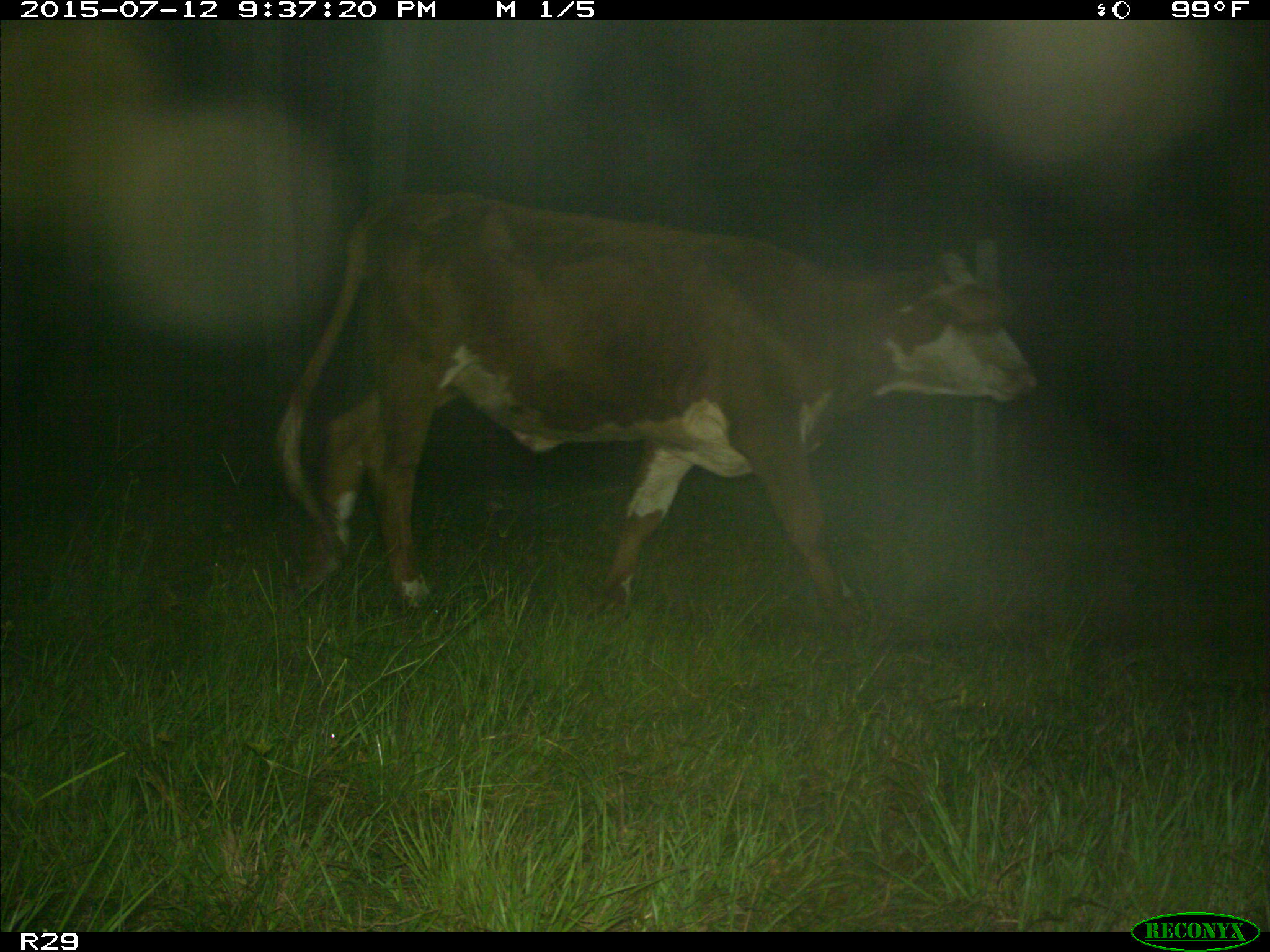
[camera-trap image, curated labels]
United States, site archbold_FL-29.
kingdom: Animalia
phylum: Chordata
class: Mammalia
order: Artiodactyla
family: Bovidae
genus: Bos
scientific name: Bos taurus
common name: domestic cow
Bos taurus (domestic cow).